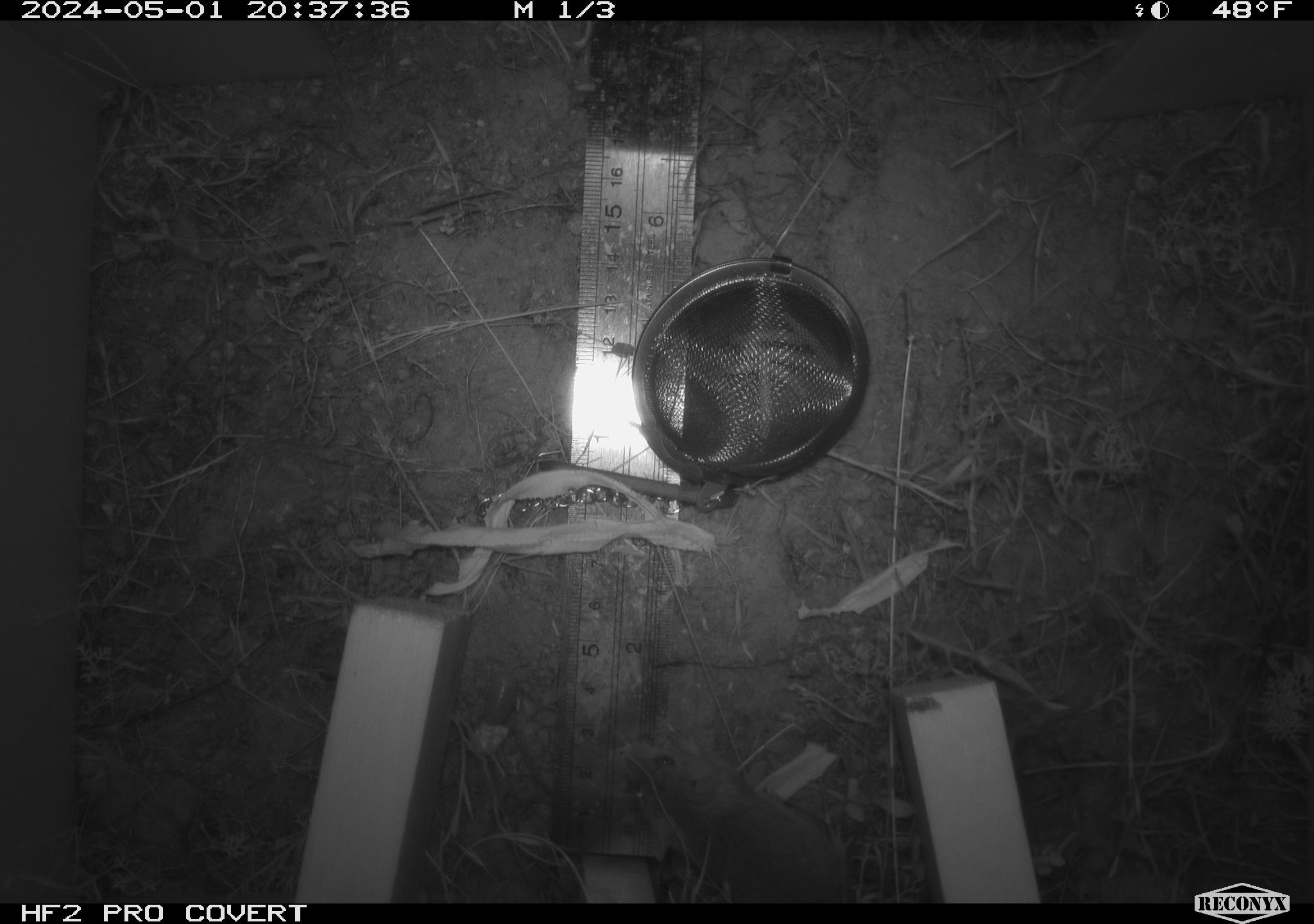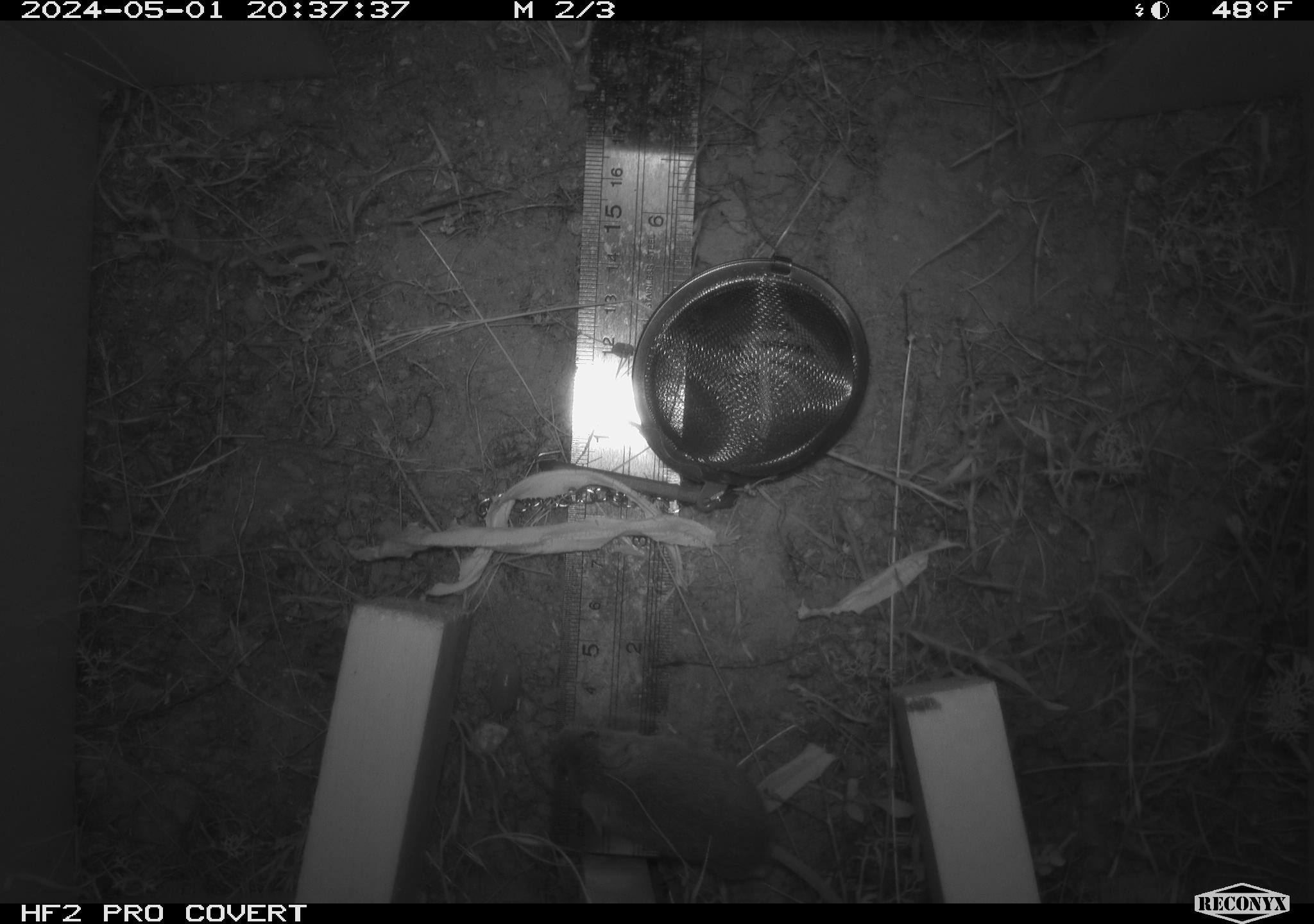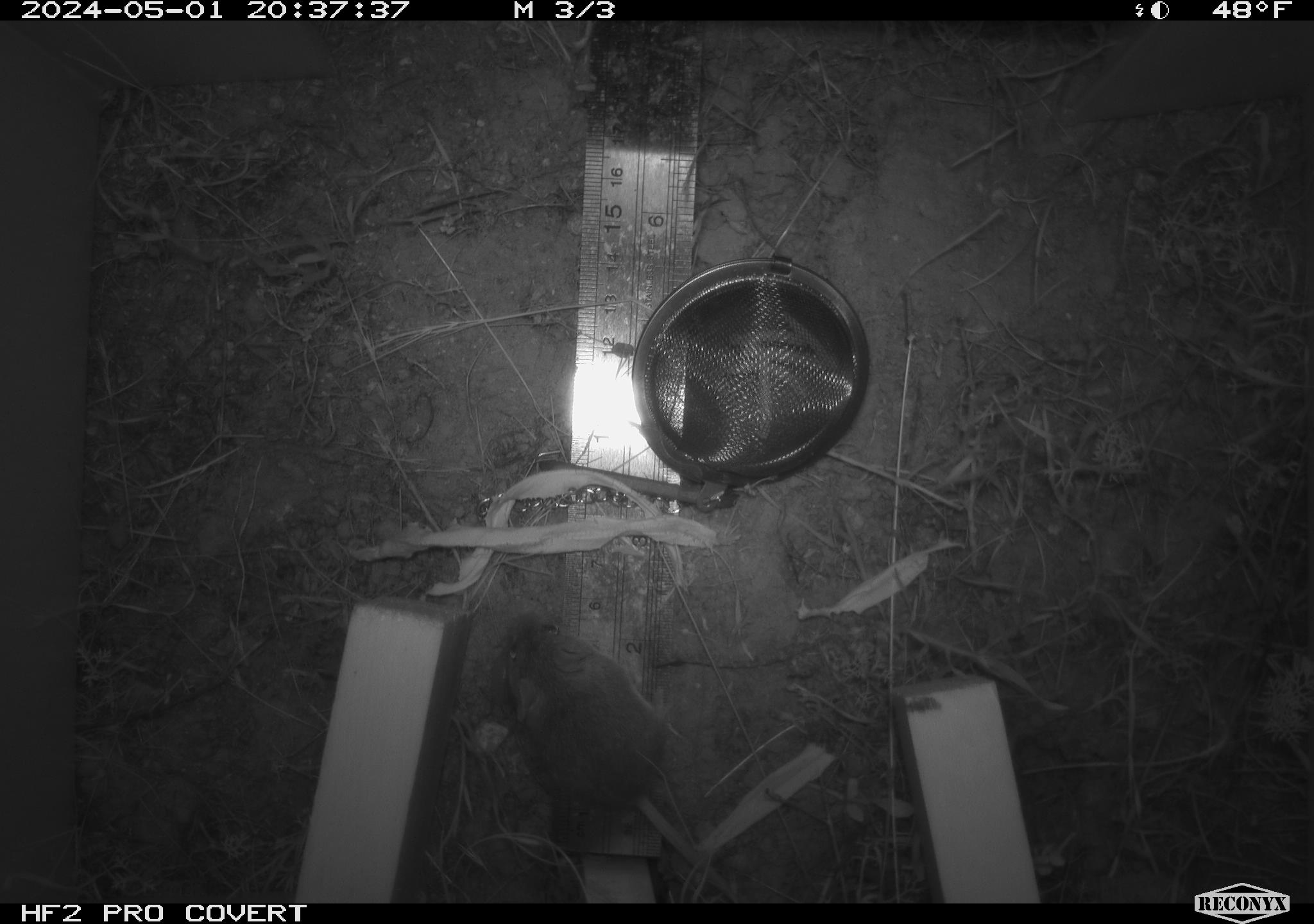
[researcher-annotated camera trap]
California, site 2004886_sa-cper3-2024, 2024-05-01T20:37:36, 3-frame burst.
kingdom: Animalia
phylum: Chordata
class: Mammalia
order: Rodentia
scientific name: Rodentia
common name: rodent